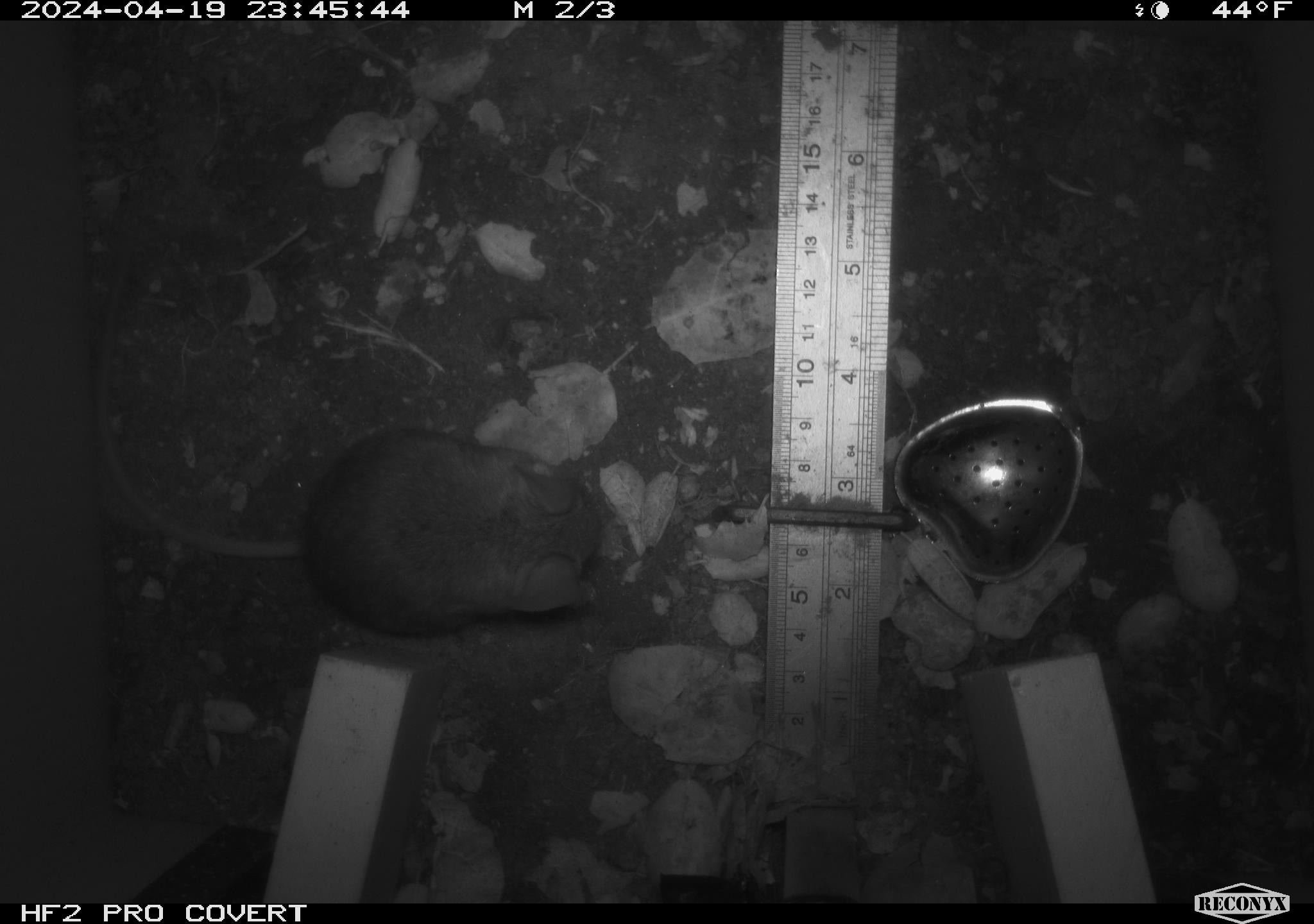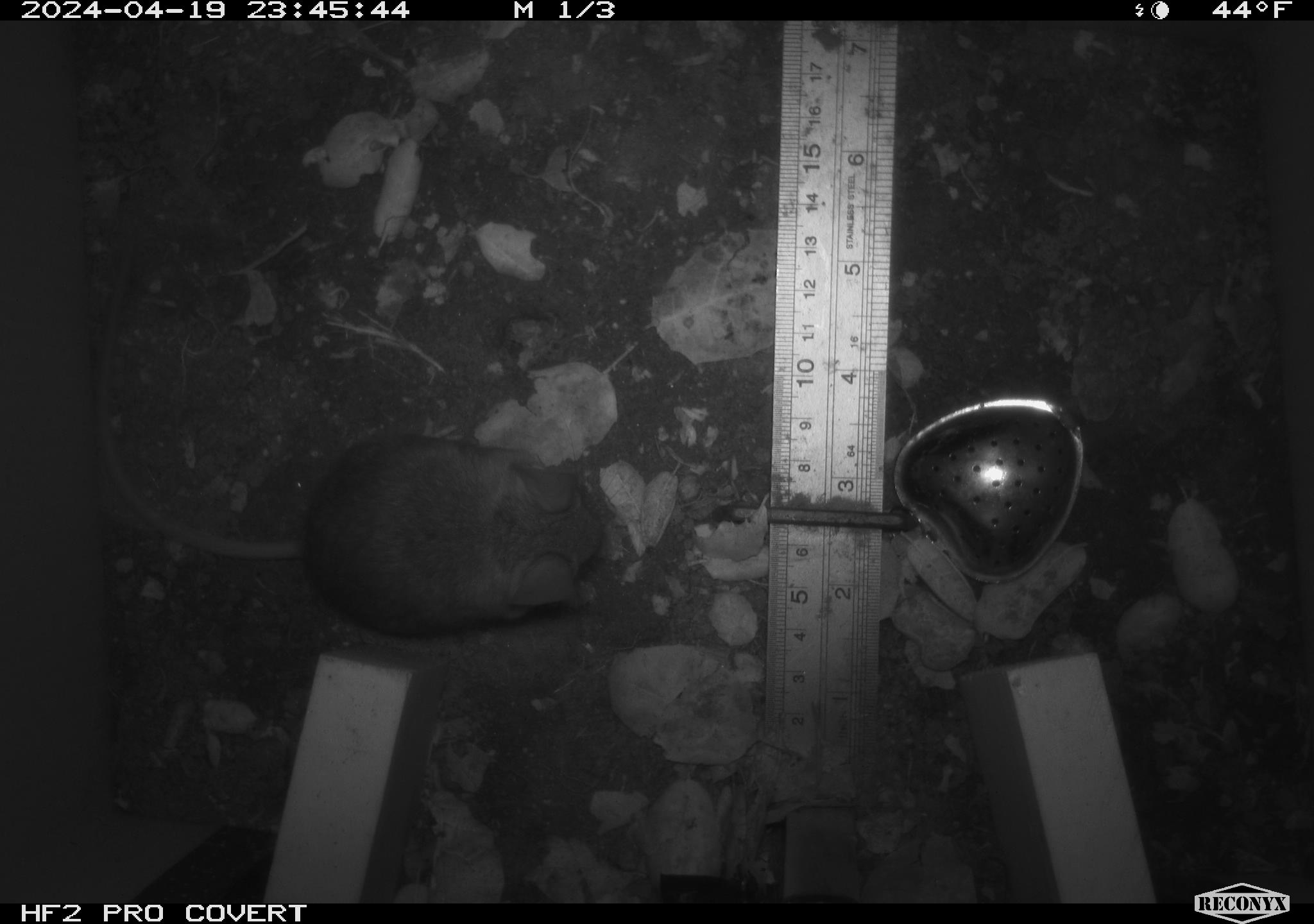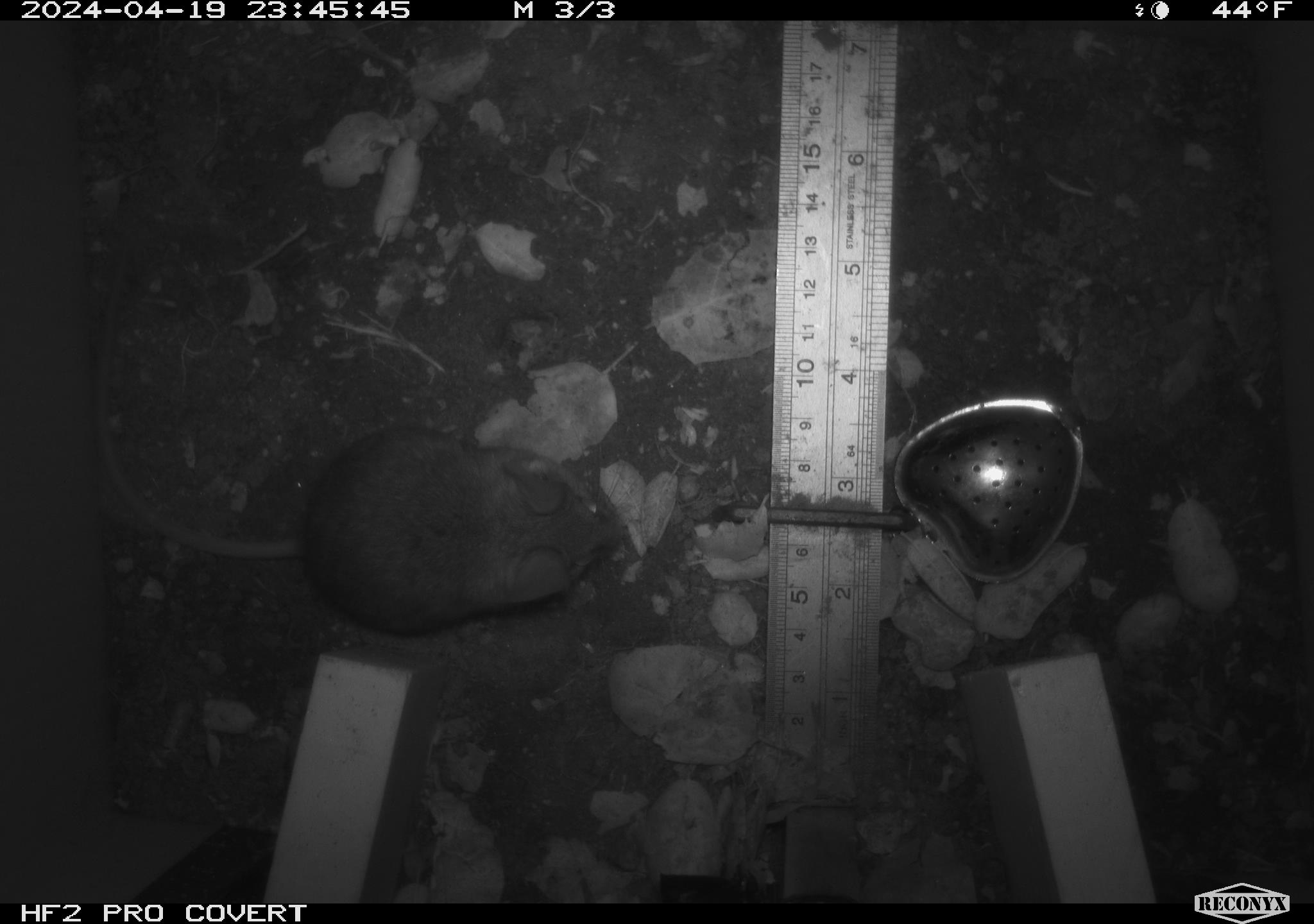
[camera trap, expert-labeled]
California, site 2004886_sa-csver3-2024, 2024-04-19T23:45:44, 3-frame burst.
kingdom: Animalia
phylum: Chordata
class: Mammalia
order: Rodentia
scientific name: Rodentia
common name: rodent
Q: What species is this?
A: Rodent (Rodentia).